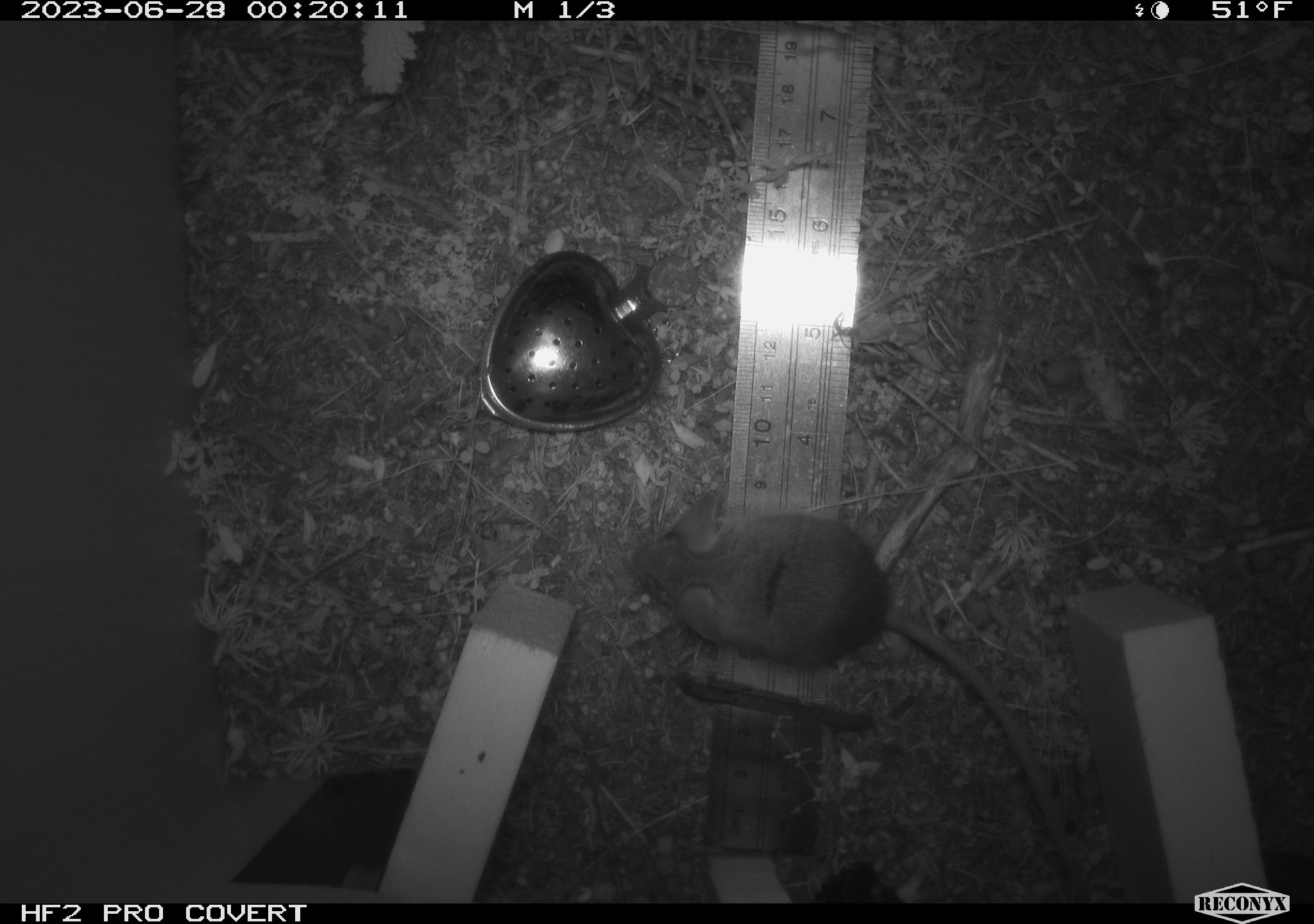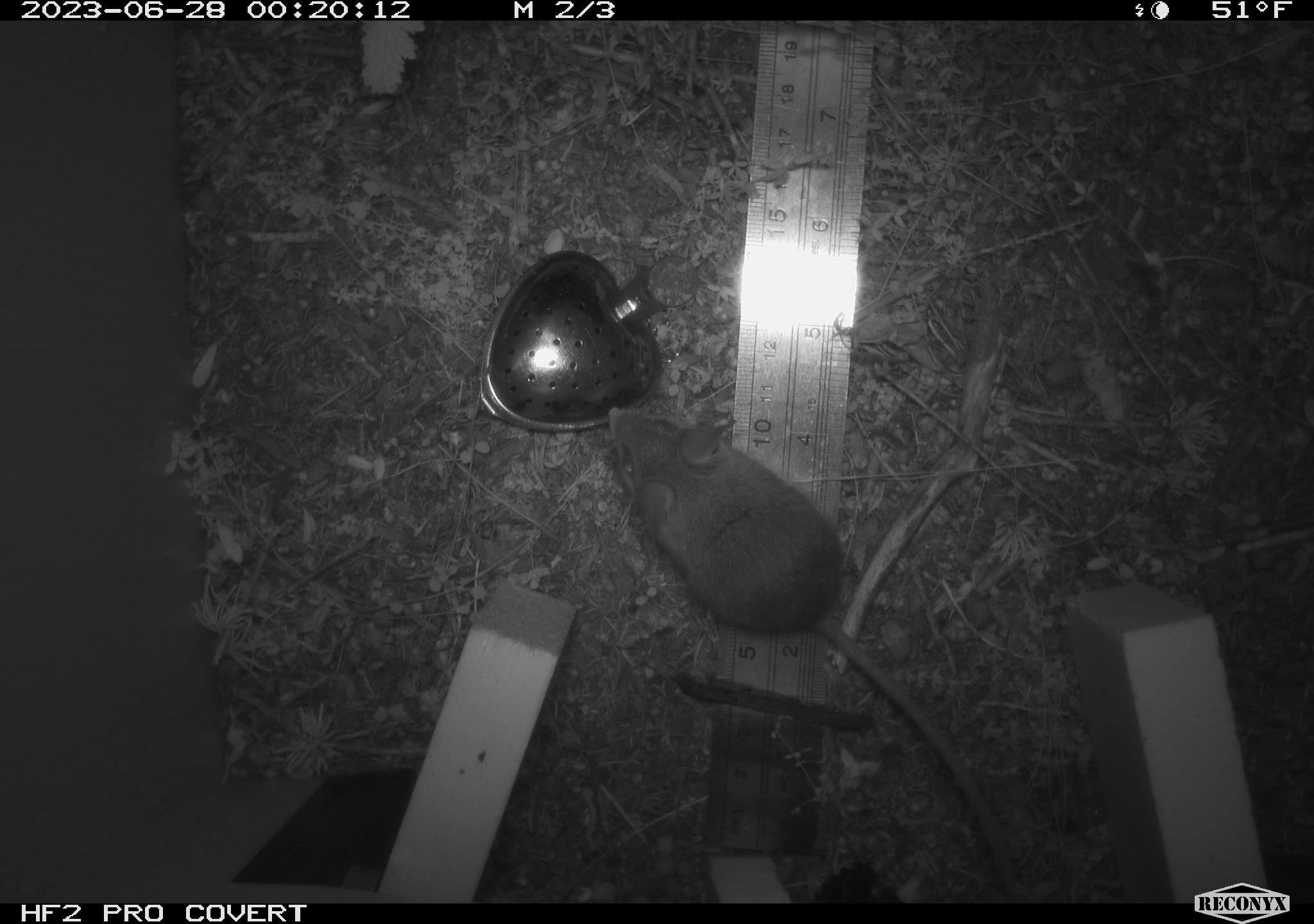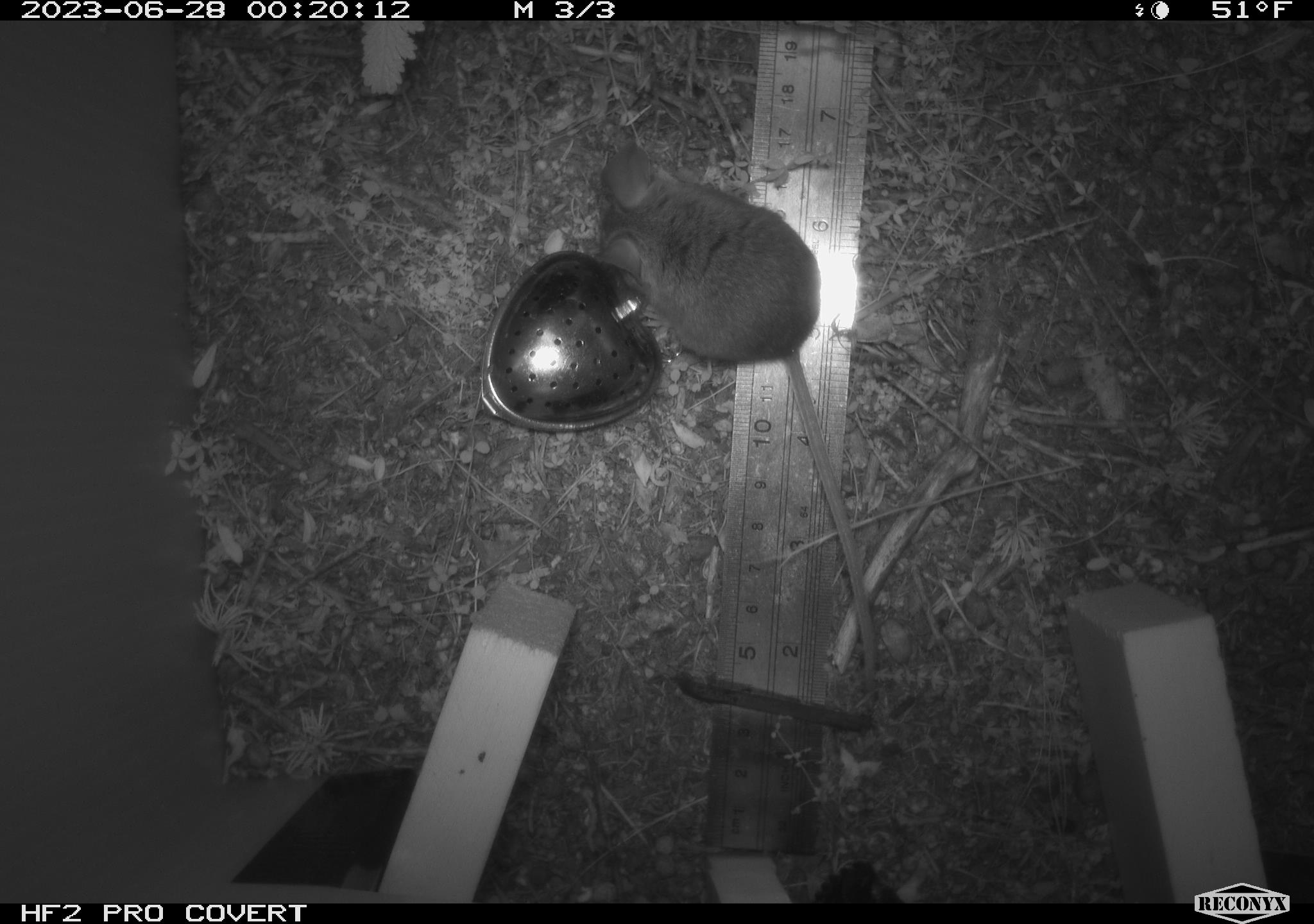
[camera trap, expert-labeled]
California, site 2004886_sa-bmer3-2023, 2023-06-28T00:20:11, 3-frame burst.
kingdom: Animalia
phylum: Chordata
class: Mammalia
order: Rodentia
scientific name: Rodentia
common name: mouse species